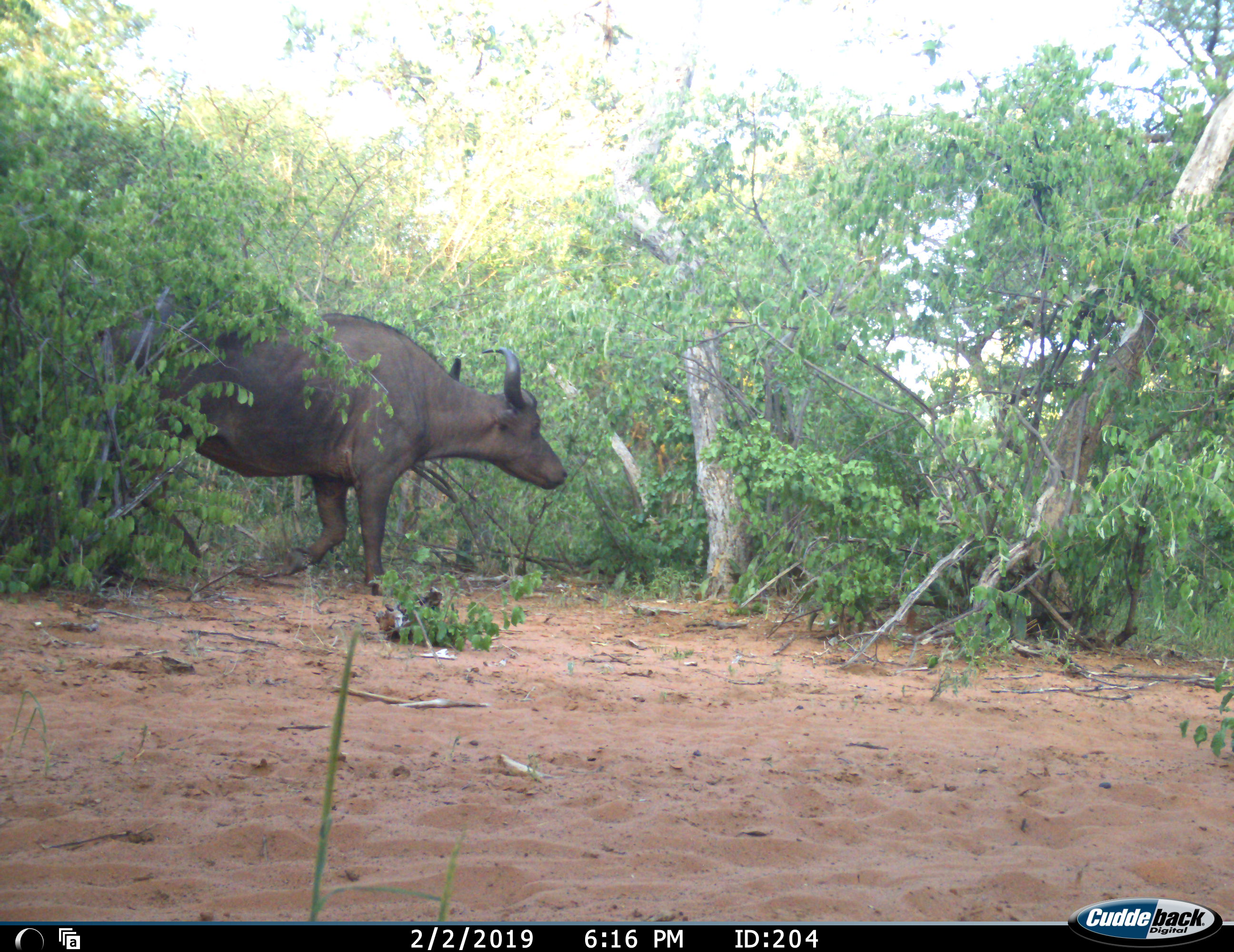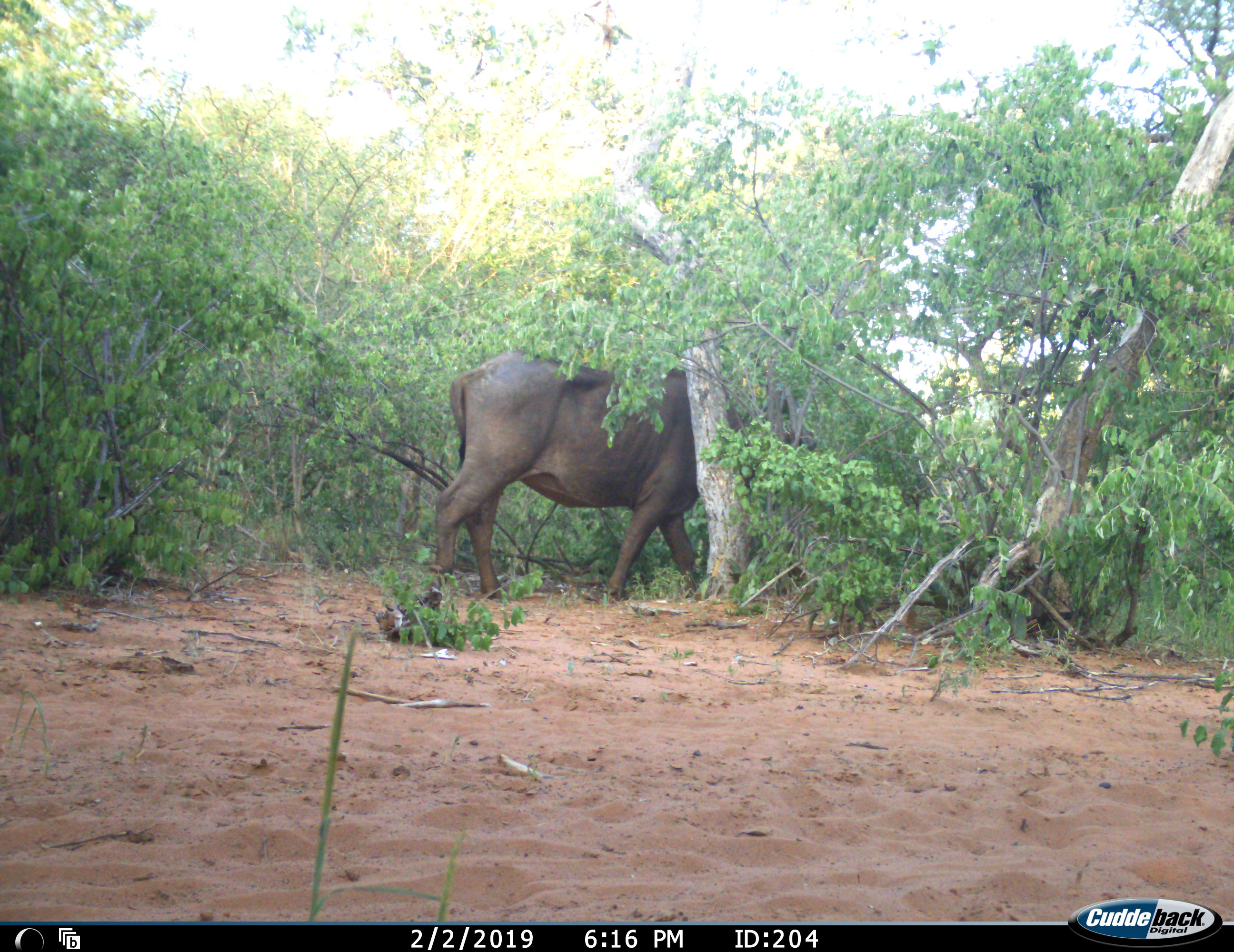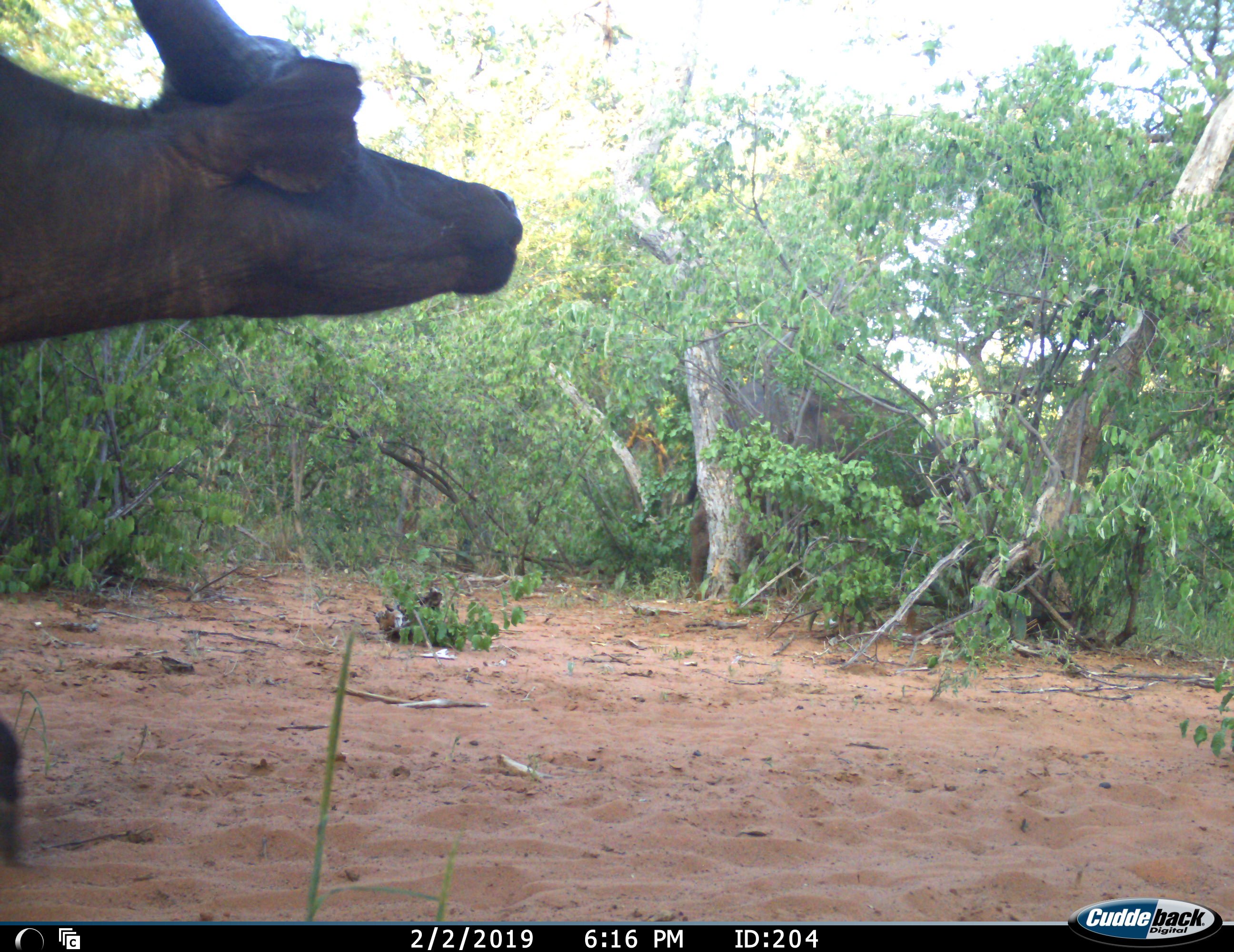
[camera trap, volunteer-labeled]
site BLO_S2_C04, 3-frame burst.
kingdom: Animalia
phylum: Chordata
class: Mammalia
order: Artiodactyla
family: Bovidae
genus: Syncerus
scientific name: Syncerus caffer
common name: african buffalo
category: buffalo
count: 2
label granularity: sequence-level